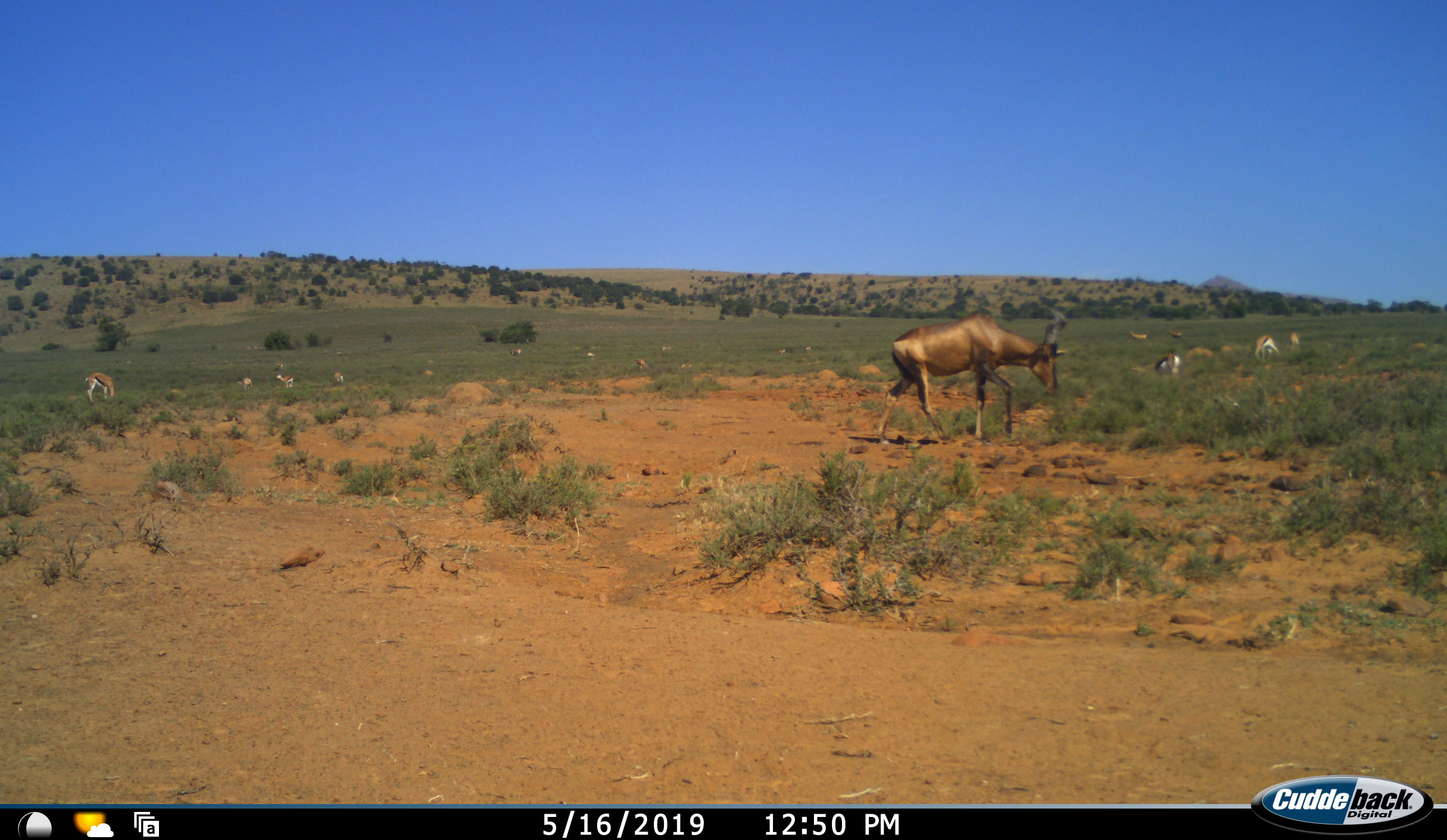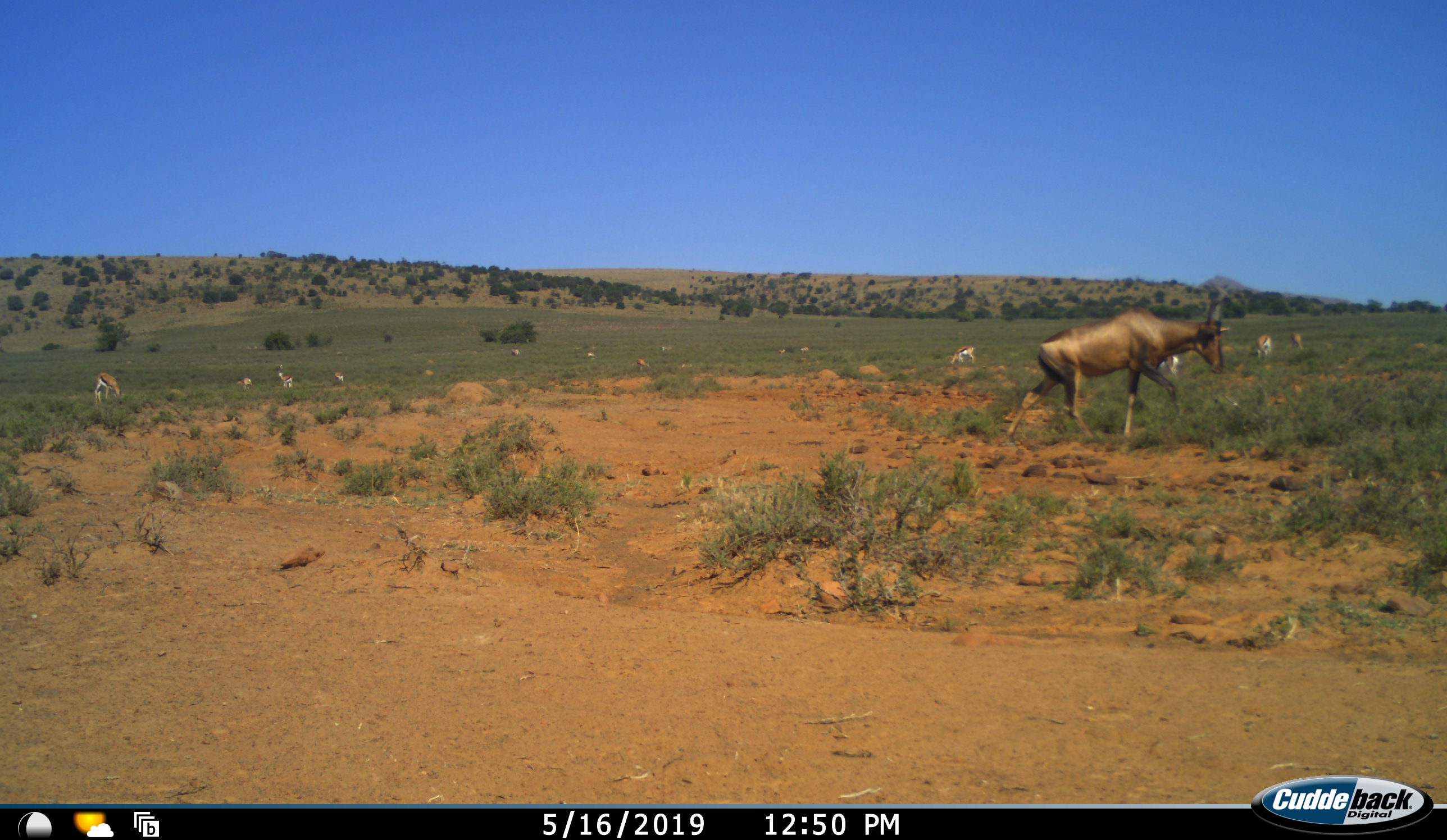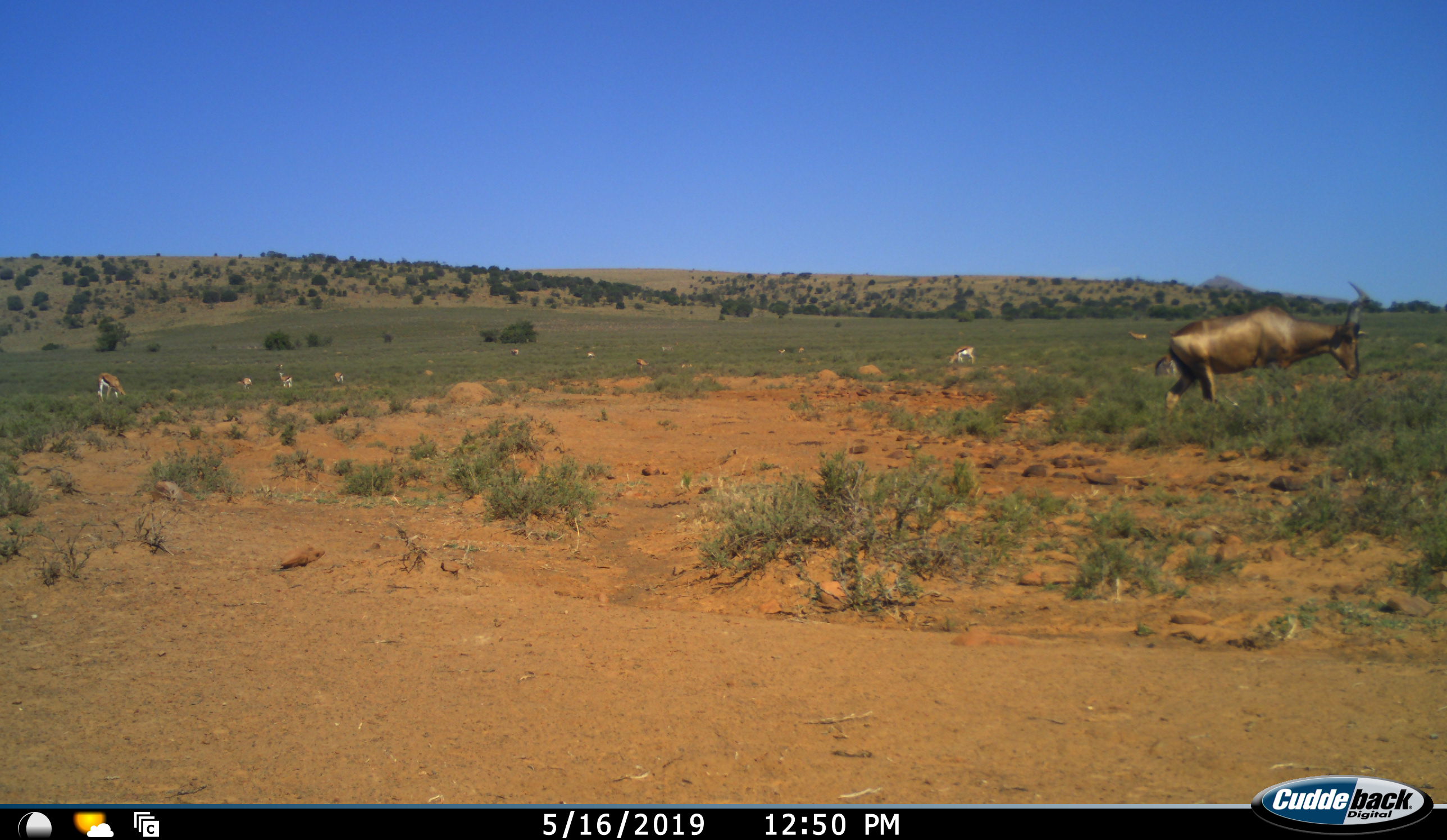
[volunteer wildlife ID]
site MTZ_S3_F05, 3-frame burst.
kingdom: Animalia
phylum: Chordata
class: Mammalia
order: Artiodactyla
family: Bovidae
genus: Alcelaphus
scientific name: Alcelaphus buselaphus caama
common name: red hartebeest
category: hartebeestred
Hartebeestred (red hartebeest) (Alcelaphus buselaphus caama), count 1. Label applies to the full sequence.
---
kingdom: Animalia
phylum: Chordata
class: Mammalia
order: Artiodactyla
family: Bovidae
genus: Antidorcas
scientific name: Antidorcas marsupialis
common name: springbok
Springbok (Antidorcas marsupialis), count 11-50. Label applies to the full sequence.